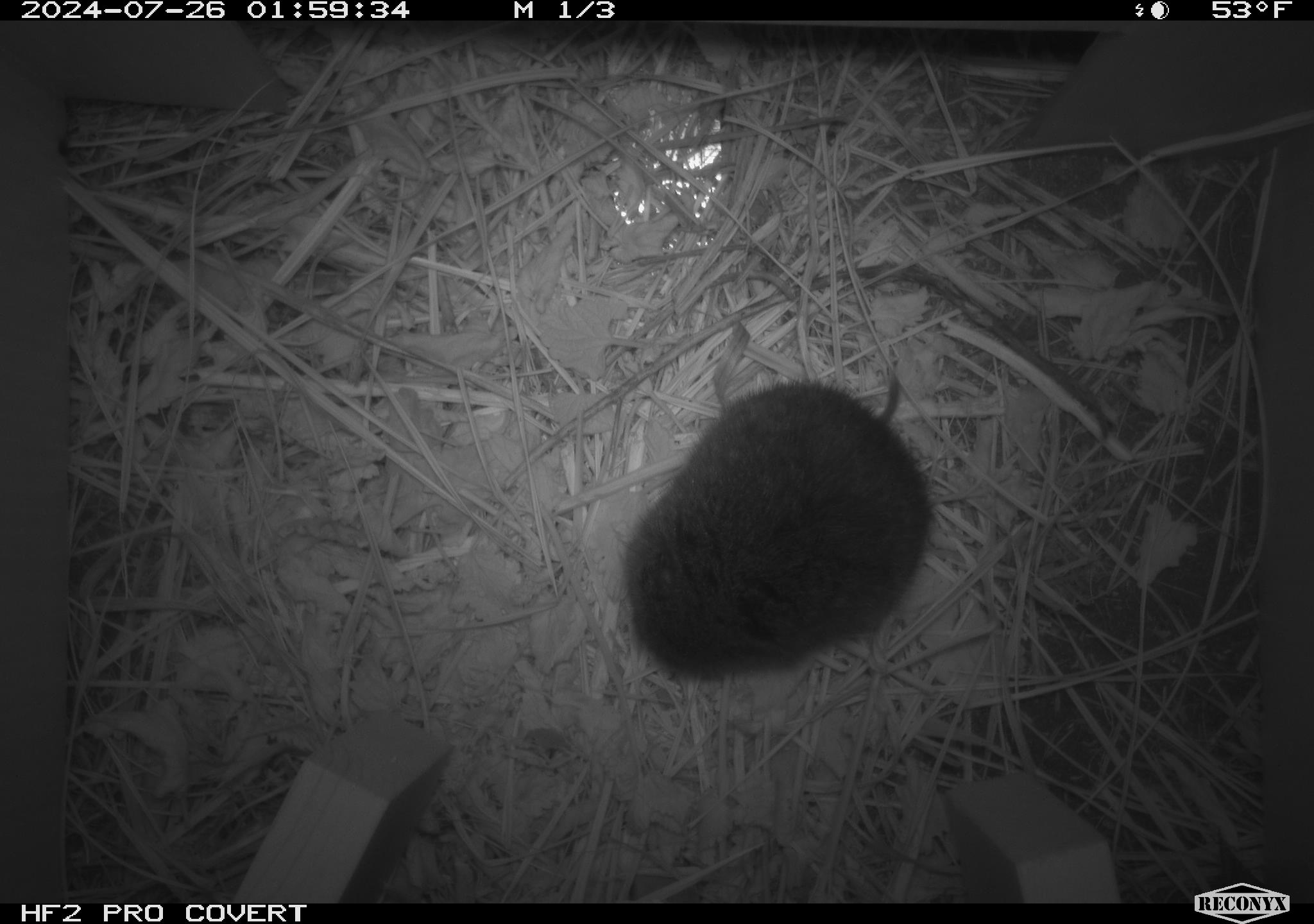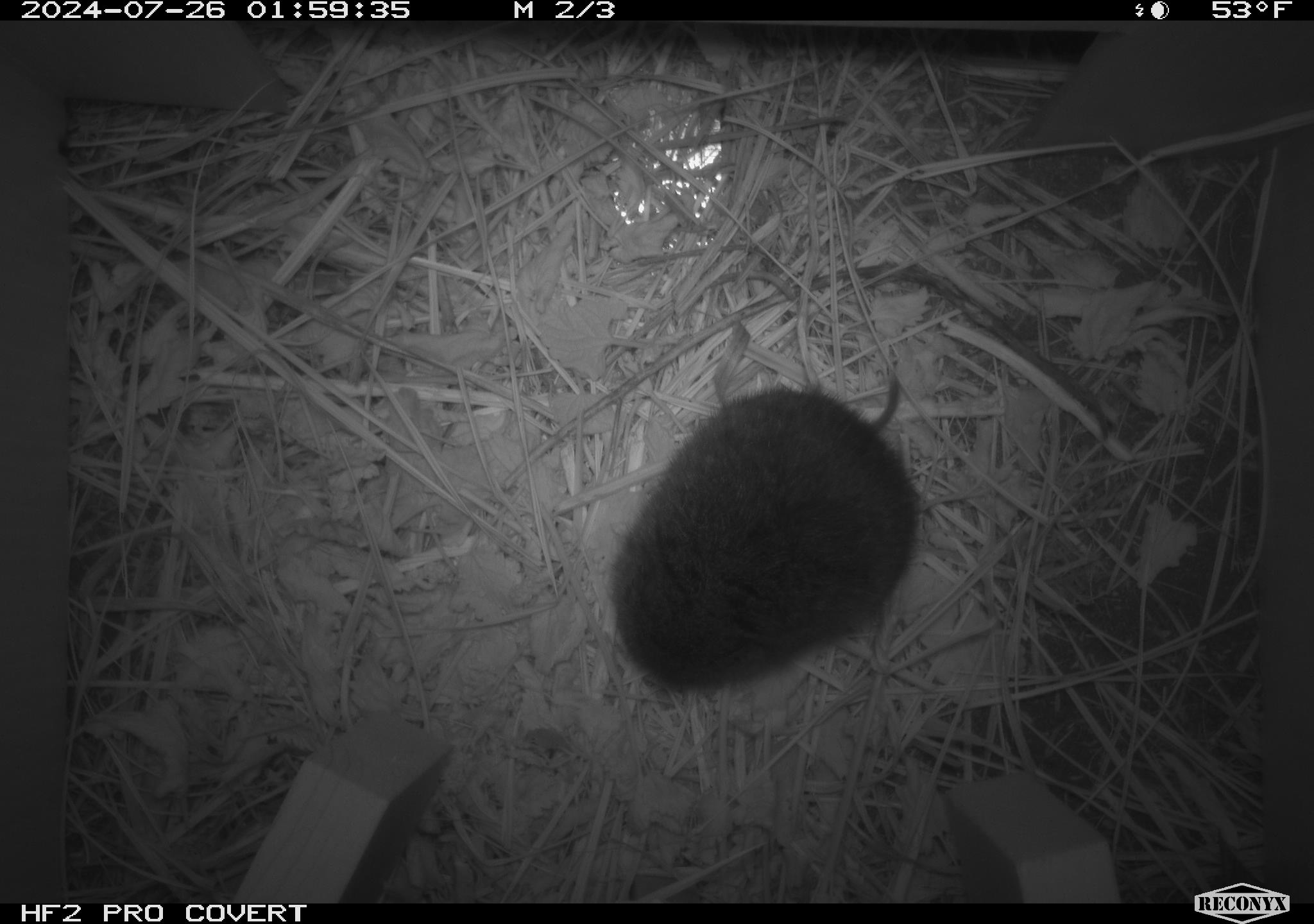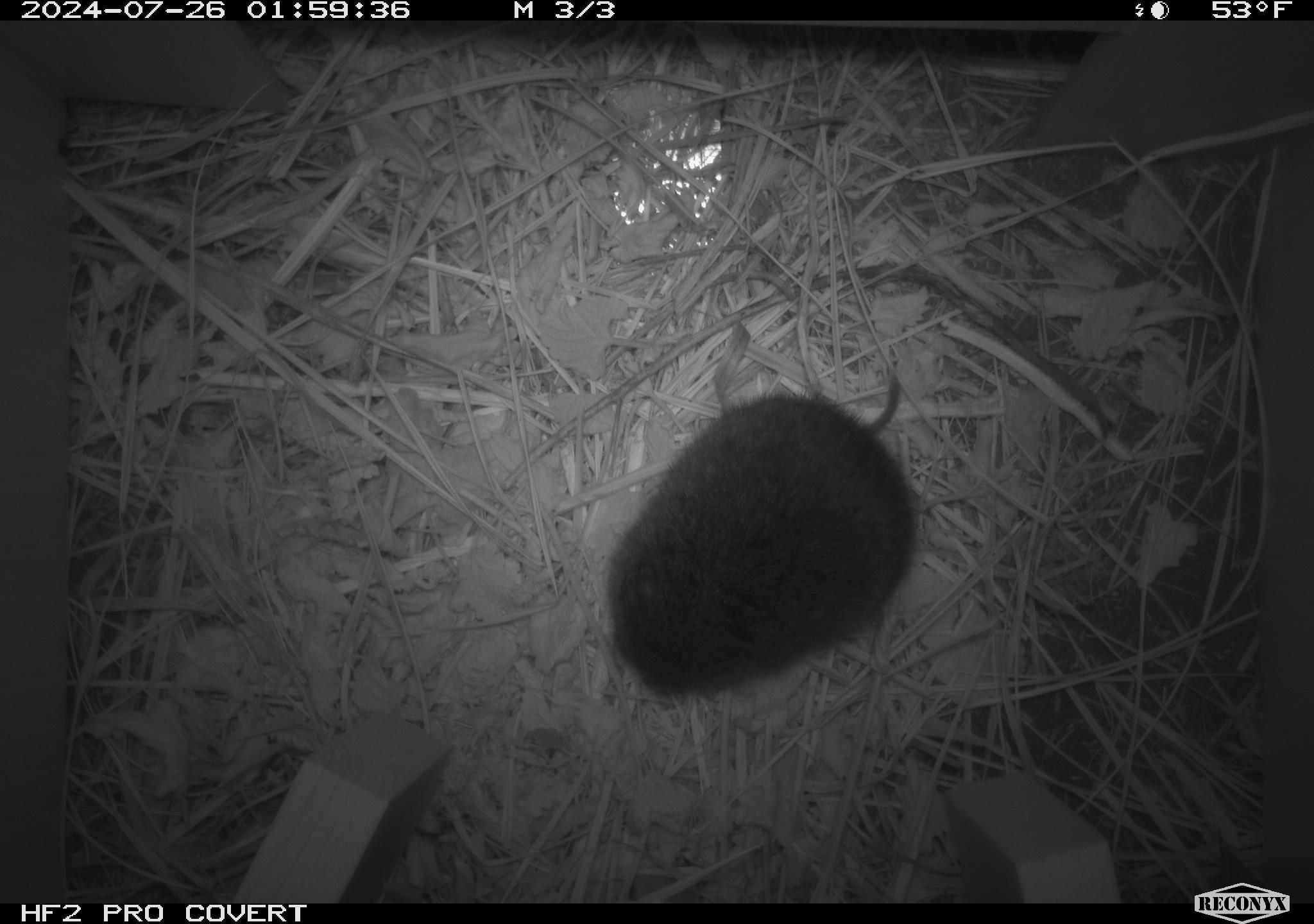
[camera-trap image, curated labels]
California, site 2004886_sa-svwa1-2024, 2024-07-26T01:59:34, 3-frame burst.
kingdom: Animalia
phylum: Chordata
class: Mammalia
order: Rodentia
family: Cricetidae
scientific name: Arvicolinae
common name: voles, lemmings, and muskrats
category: arvicolinae subfamily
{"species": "arvicolinae subfamily (voles, lemmings, and muskrats) (Arvicolinae)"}